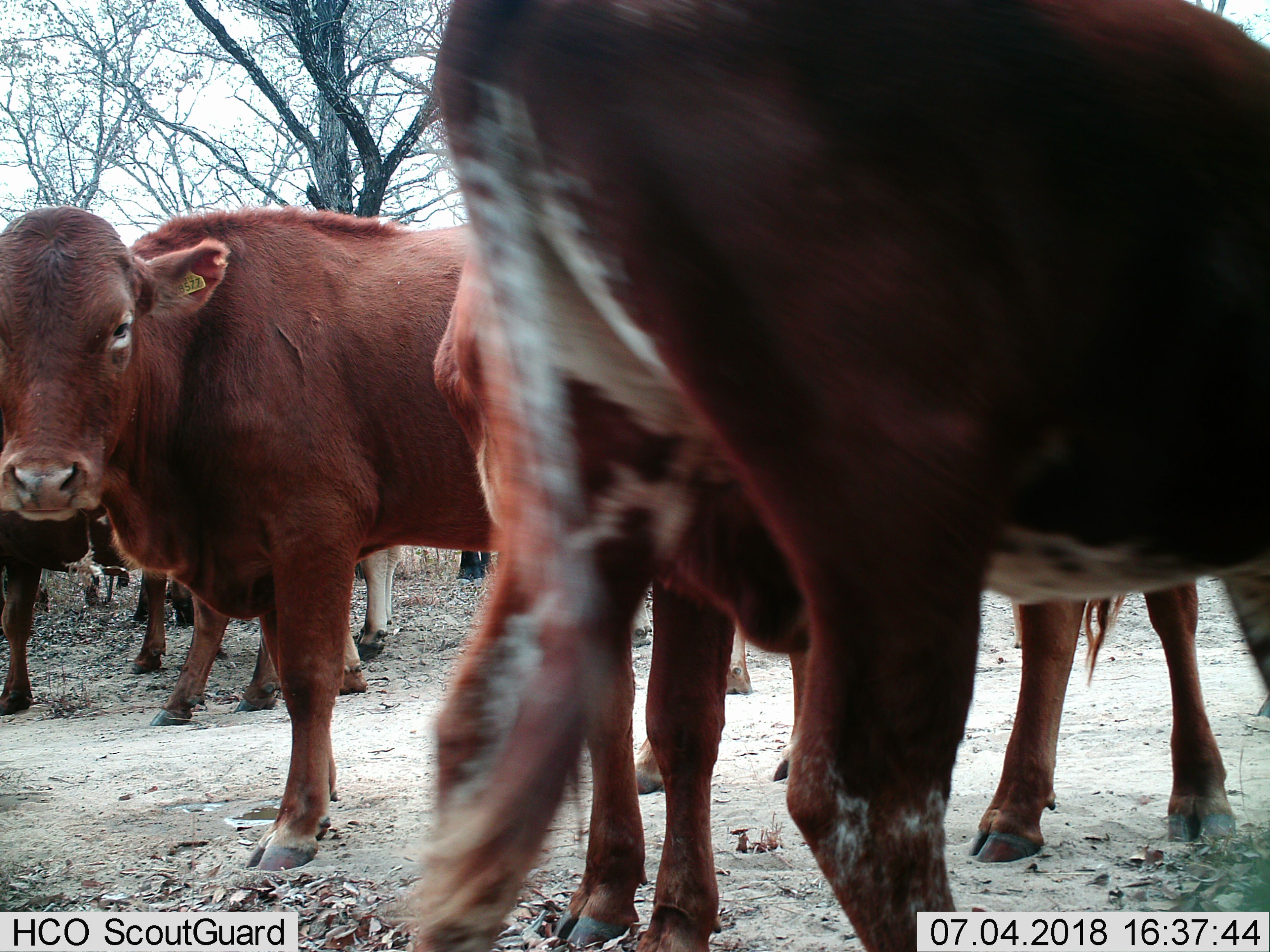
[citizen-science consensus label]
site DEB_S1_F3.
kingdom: Animalia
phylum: Chordata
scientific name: Vertebrata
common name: domestic animal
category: domesticanimal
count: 8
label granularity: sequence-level